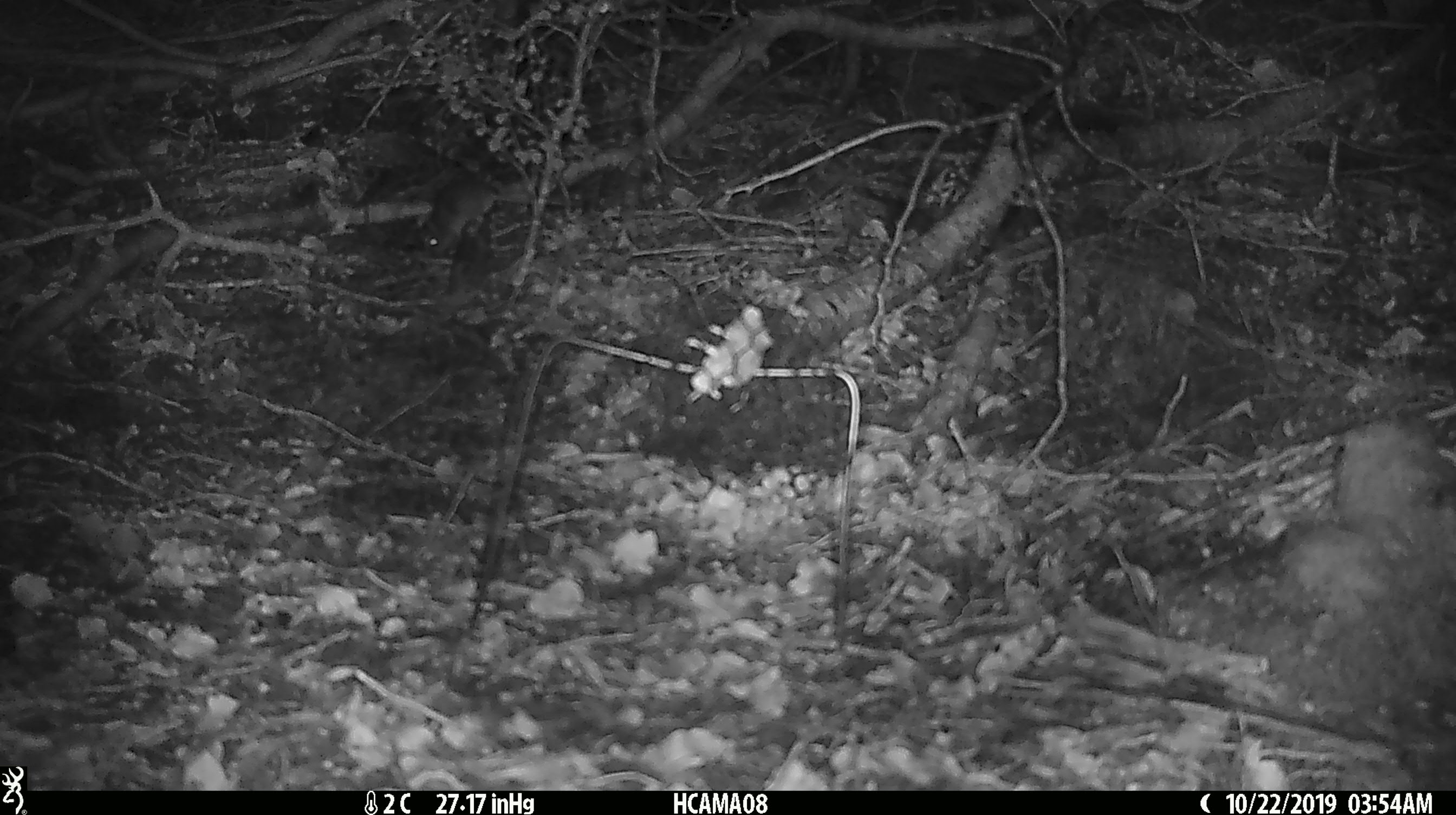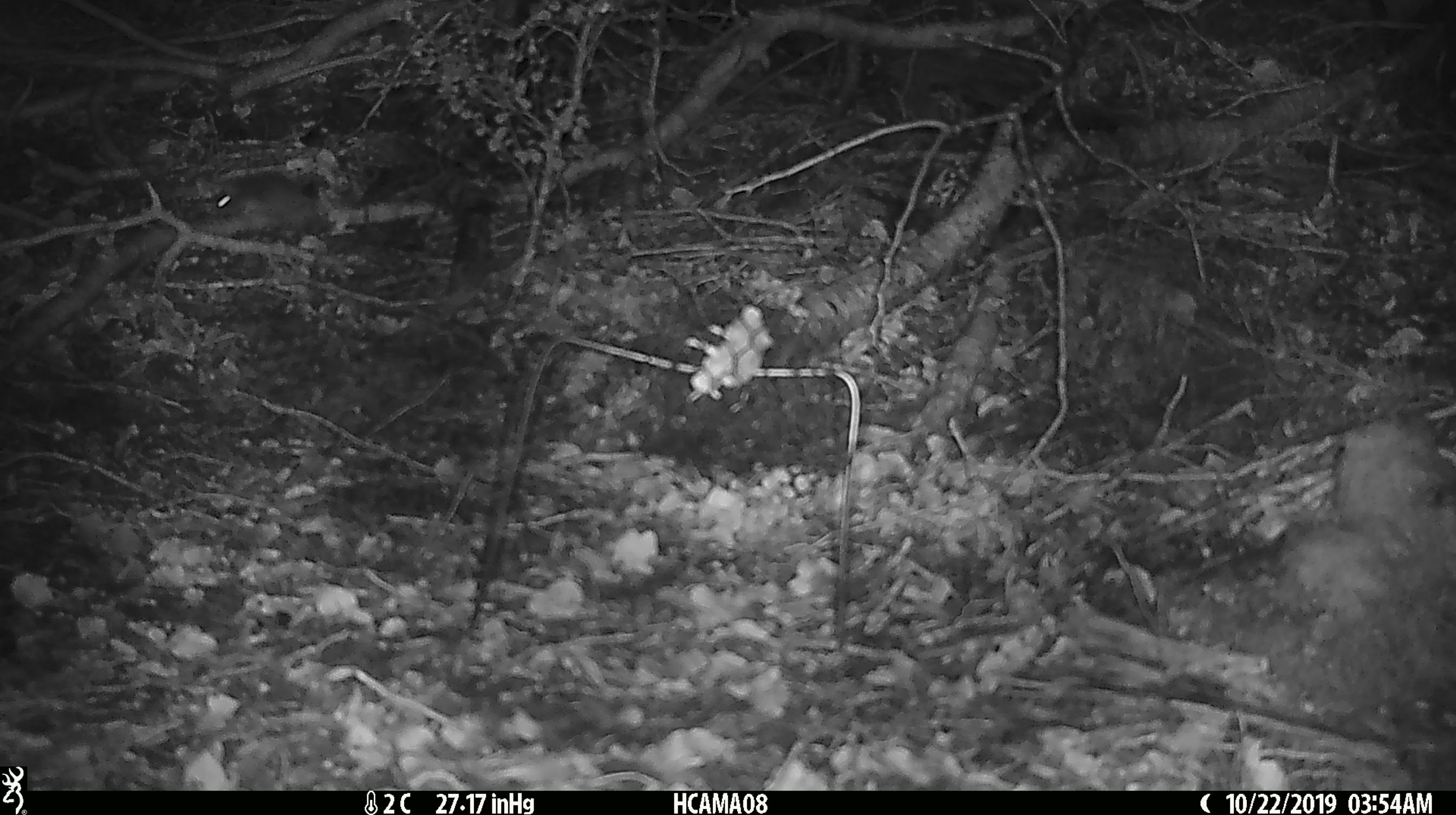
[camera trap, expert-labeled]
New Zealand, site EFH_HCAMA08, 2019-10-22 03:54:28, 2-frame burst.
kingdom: Animalia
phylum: Chordata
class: Mammalia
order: Rodentia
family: Muridae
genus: Mus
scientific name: Mus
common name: mouse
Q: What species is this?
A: Mouse (Mus).